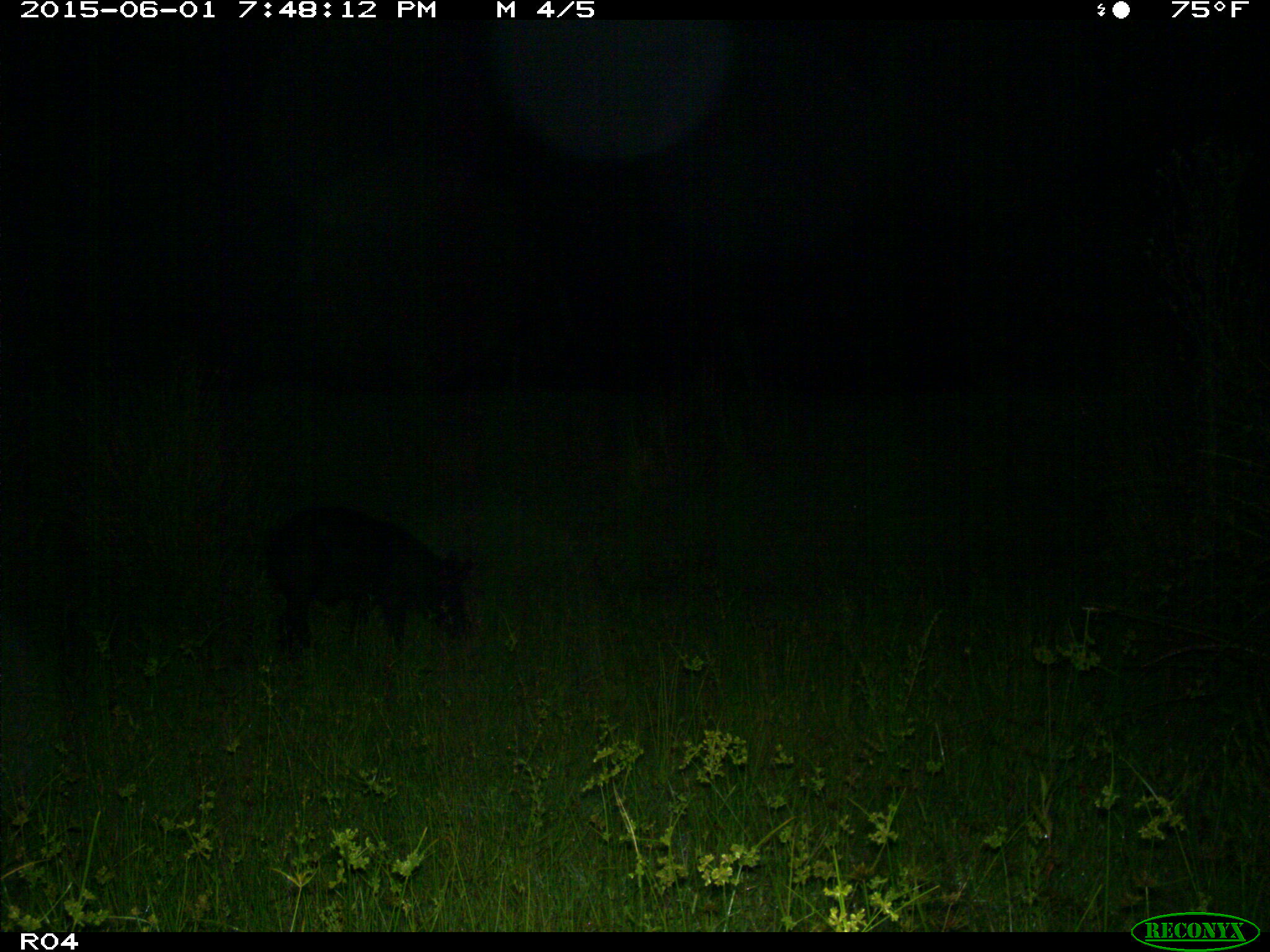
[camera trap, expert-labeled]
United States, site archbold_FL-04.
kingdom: Animalia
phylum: Chordata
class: Mammalia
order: Artiodactyla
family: Suidae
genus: Sus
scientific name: Sus scrofa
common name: wild boar